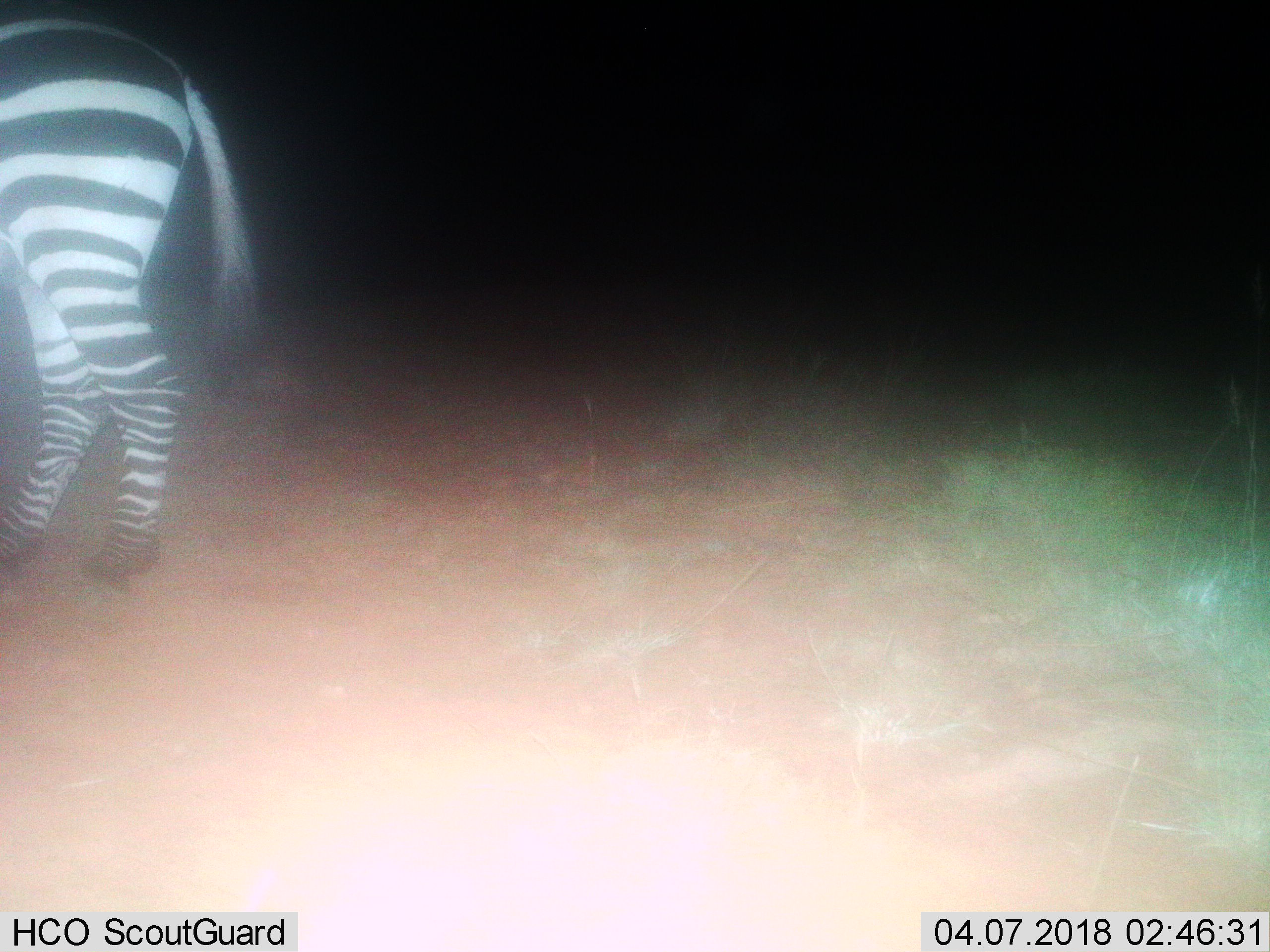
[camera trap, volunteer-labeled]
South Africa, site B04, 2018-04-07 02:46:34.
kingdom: Animalia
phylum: Chordata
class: Mammalia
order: Perissodactyla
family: Equidae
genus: Equus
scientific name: Equus zebra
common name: mountain zebra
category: zebramountain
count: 1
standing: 78%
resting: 0%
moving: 22%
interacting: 0%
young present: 0%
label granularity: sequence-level